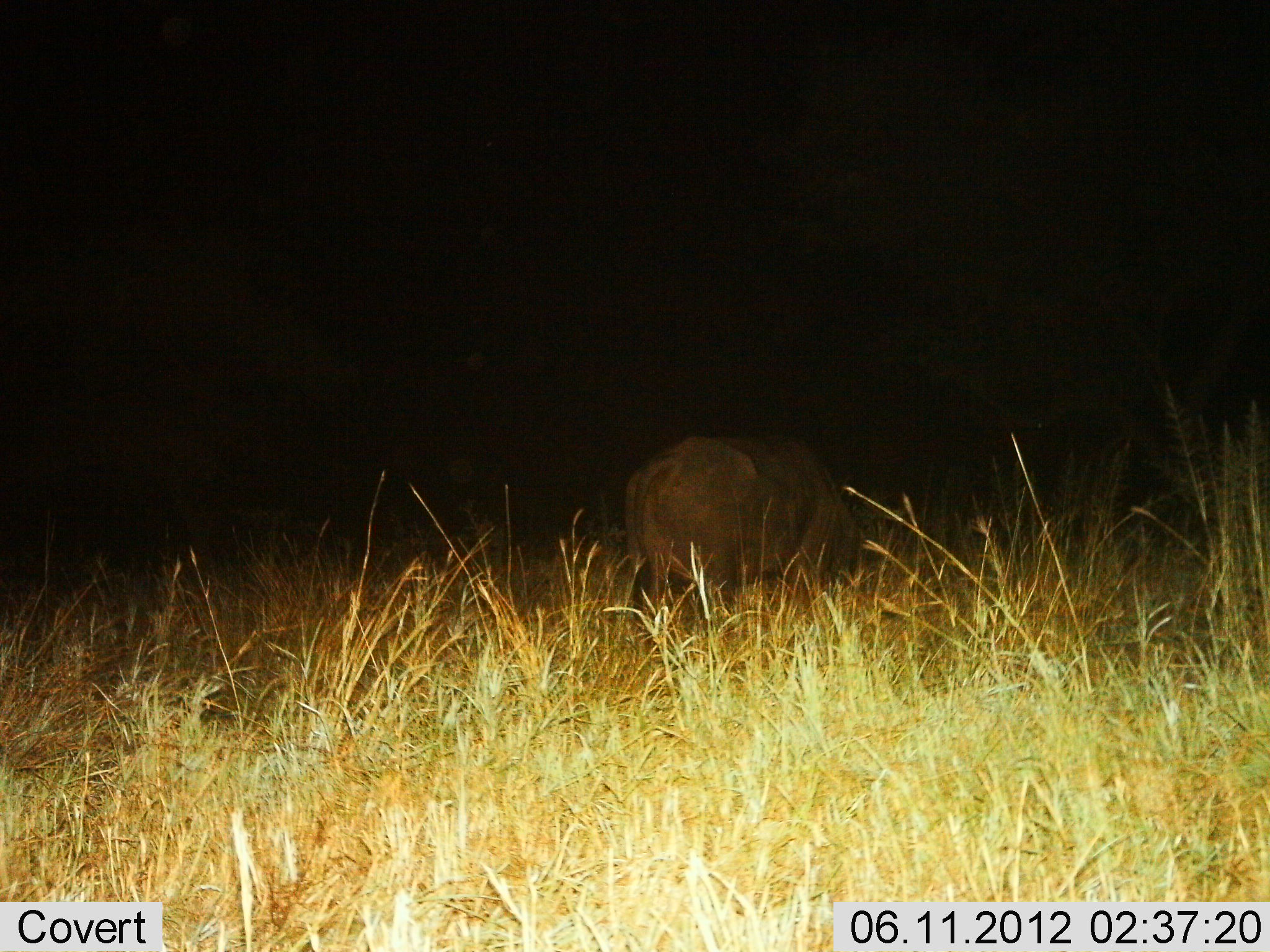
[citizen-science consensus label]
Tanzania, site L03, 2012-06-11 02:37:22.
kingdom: Animalia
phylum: Chordata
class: Mammalia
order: Artiodactyla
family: Bovidae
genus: Syncerus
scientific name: Syncerus caffer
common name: cape buffalo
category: buffalo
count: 1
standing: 10%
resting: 10%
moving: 0%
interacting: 0%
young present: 0%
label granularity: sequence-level